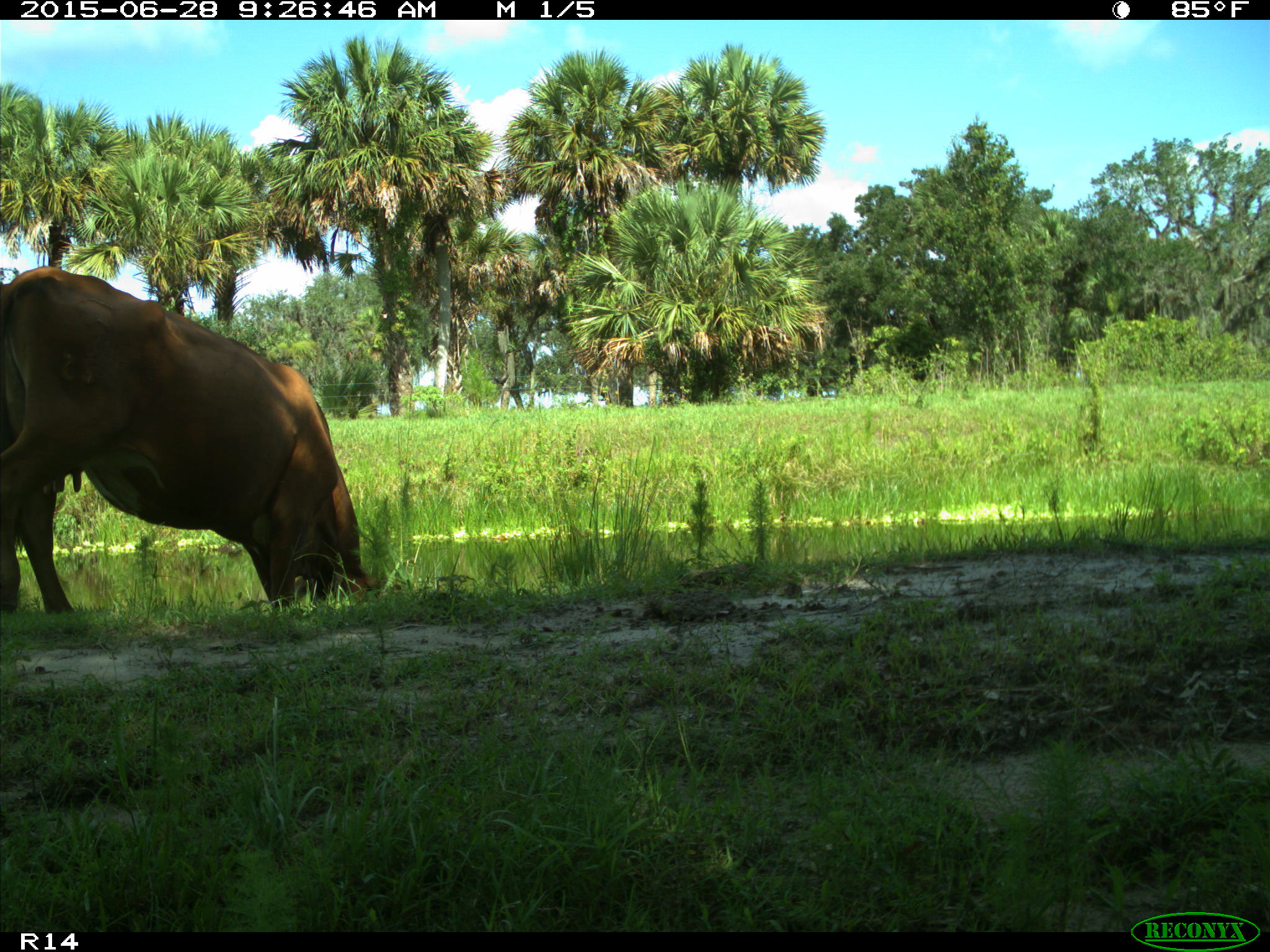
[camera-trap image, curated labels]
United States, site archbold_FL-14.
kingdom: Animalia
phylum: Chordata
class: Mammalia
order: Artiodactyla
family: Bovidae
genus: Bos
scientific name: Bos taurus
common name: domestic cow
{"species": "Bos taurus (domestic cow)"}